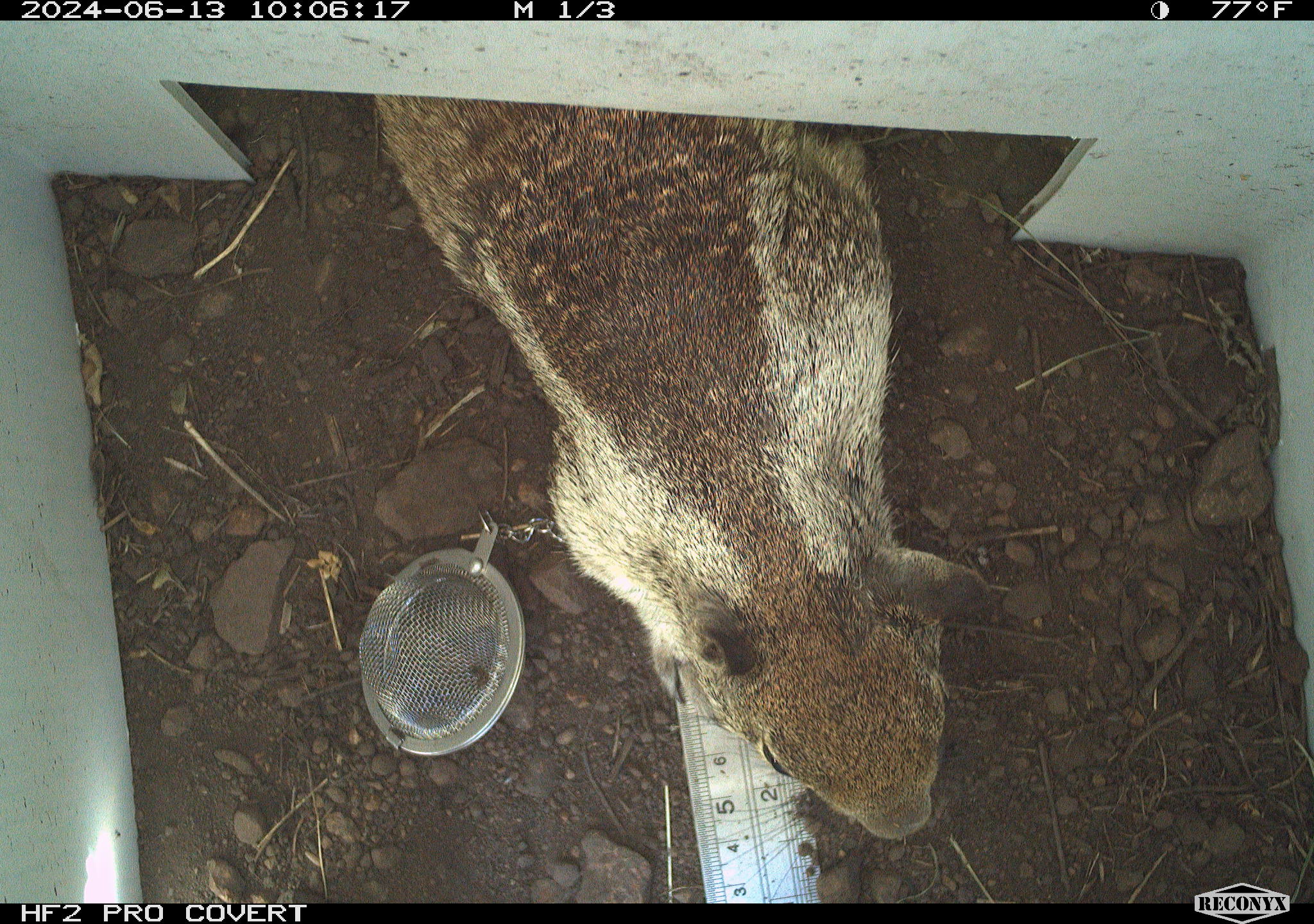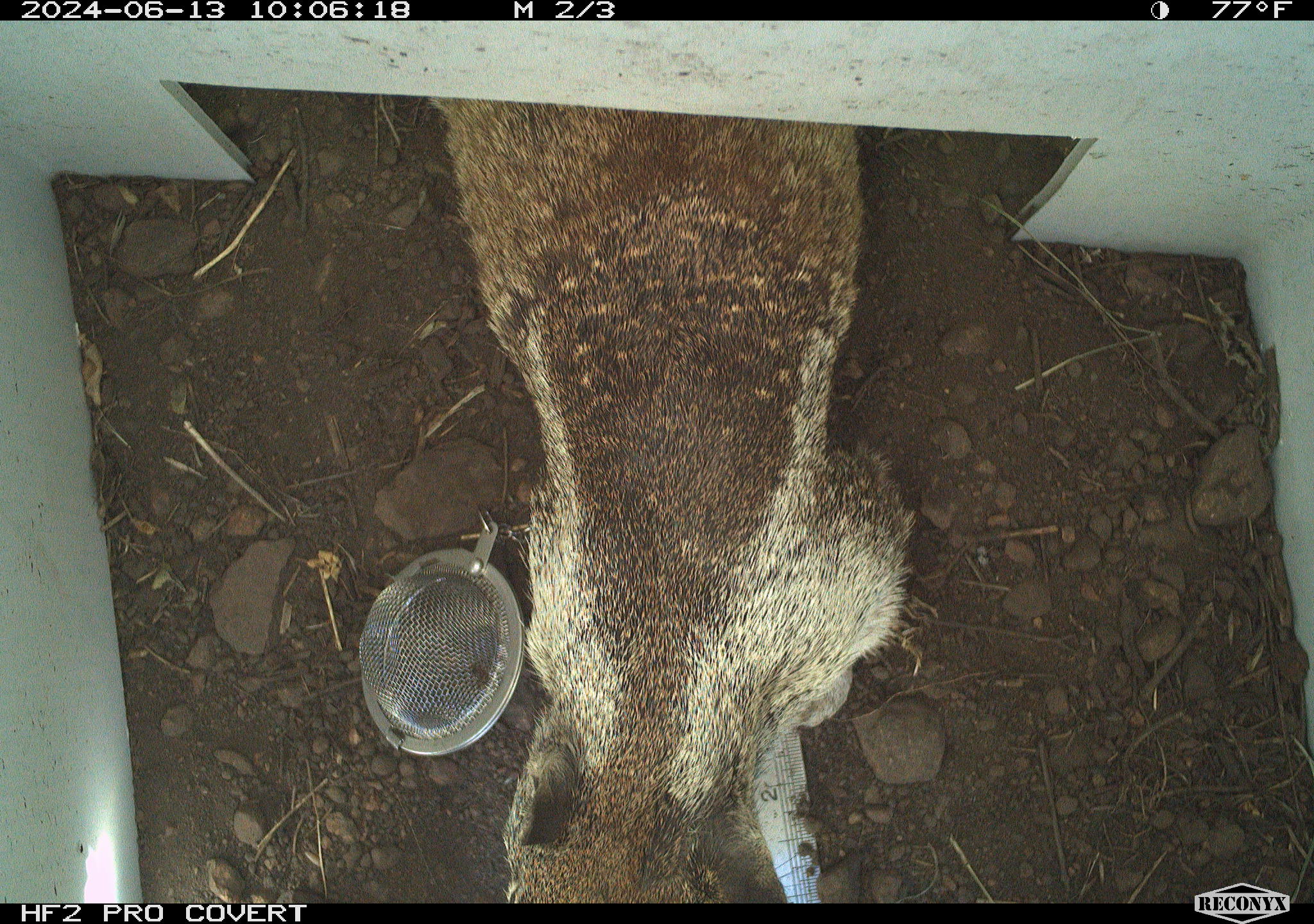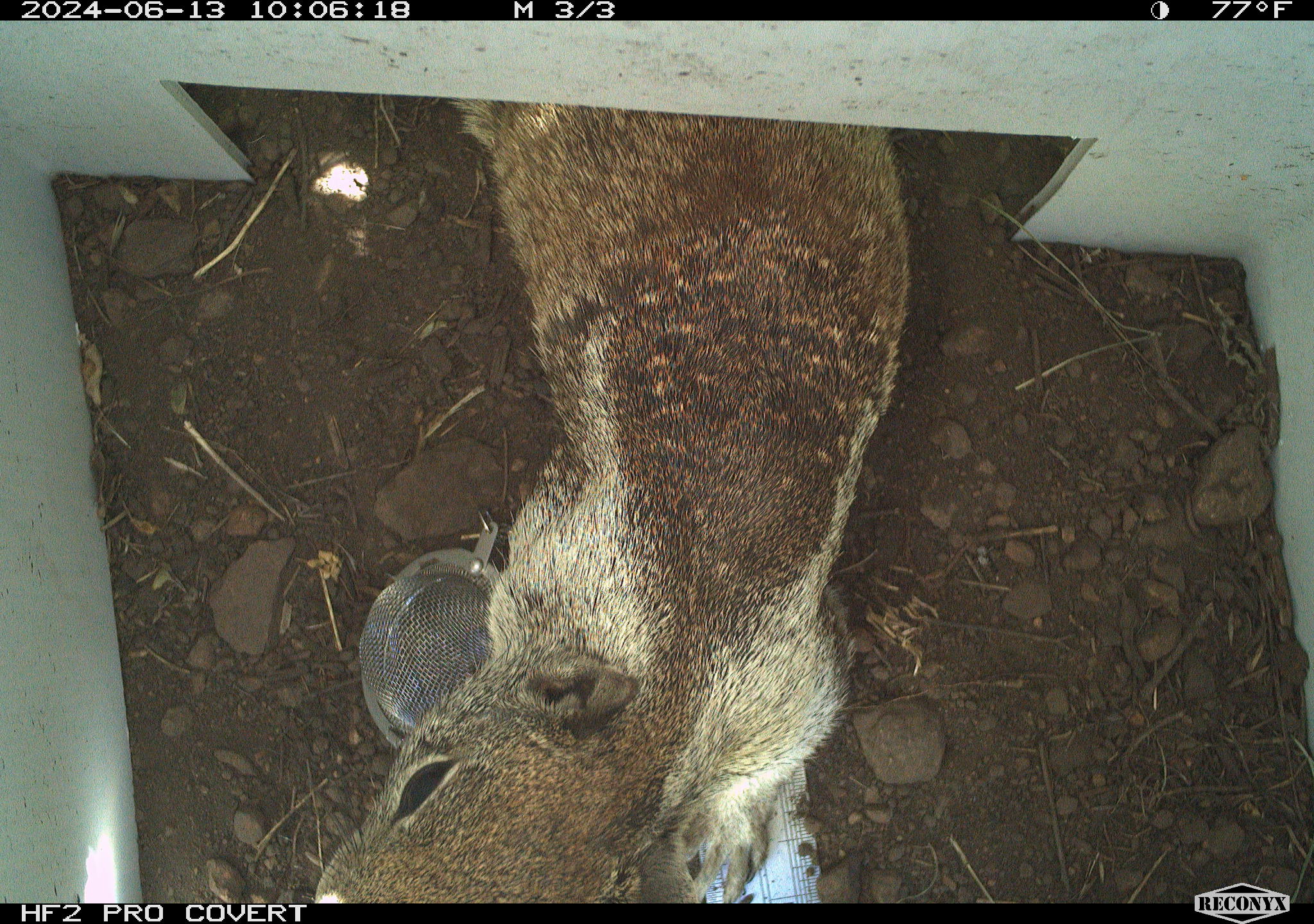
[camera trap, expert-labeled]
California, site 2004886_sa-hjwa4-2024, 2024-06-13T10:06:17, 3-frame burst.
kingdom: Animalia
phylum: Chordata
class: Mammalia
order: Rodentia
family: Sciuridae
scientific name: Sciuridae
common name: squirrels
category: sciuridae family